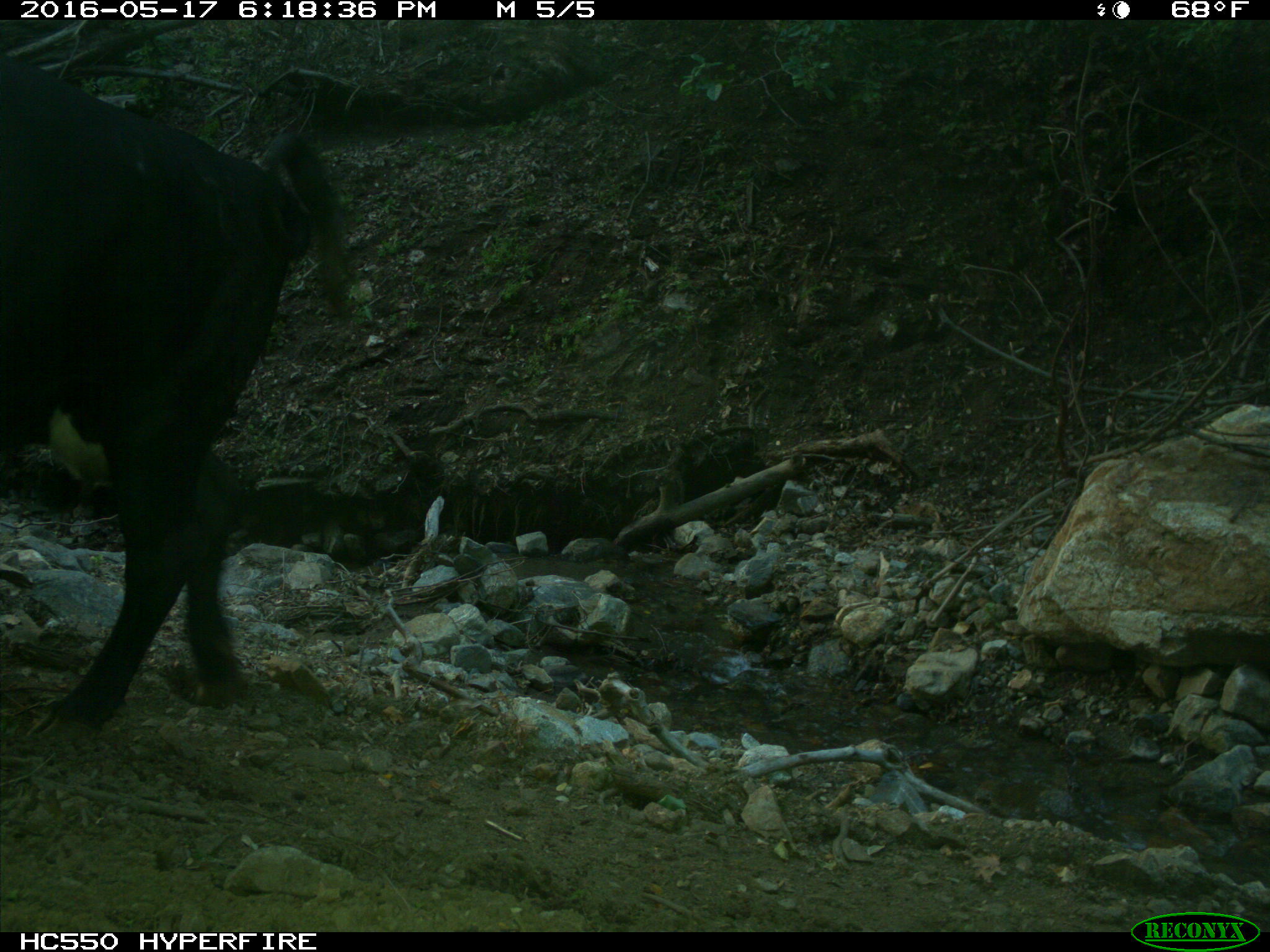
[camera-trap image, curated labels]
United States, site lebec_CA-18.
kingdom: Animalia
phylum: Chordata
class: Mammalia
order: Artiodactyla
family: Bovidae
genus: Bos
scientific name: Bos taurus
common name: domestic cow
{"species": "Bos taurus (domestic cow)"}